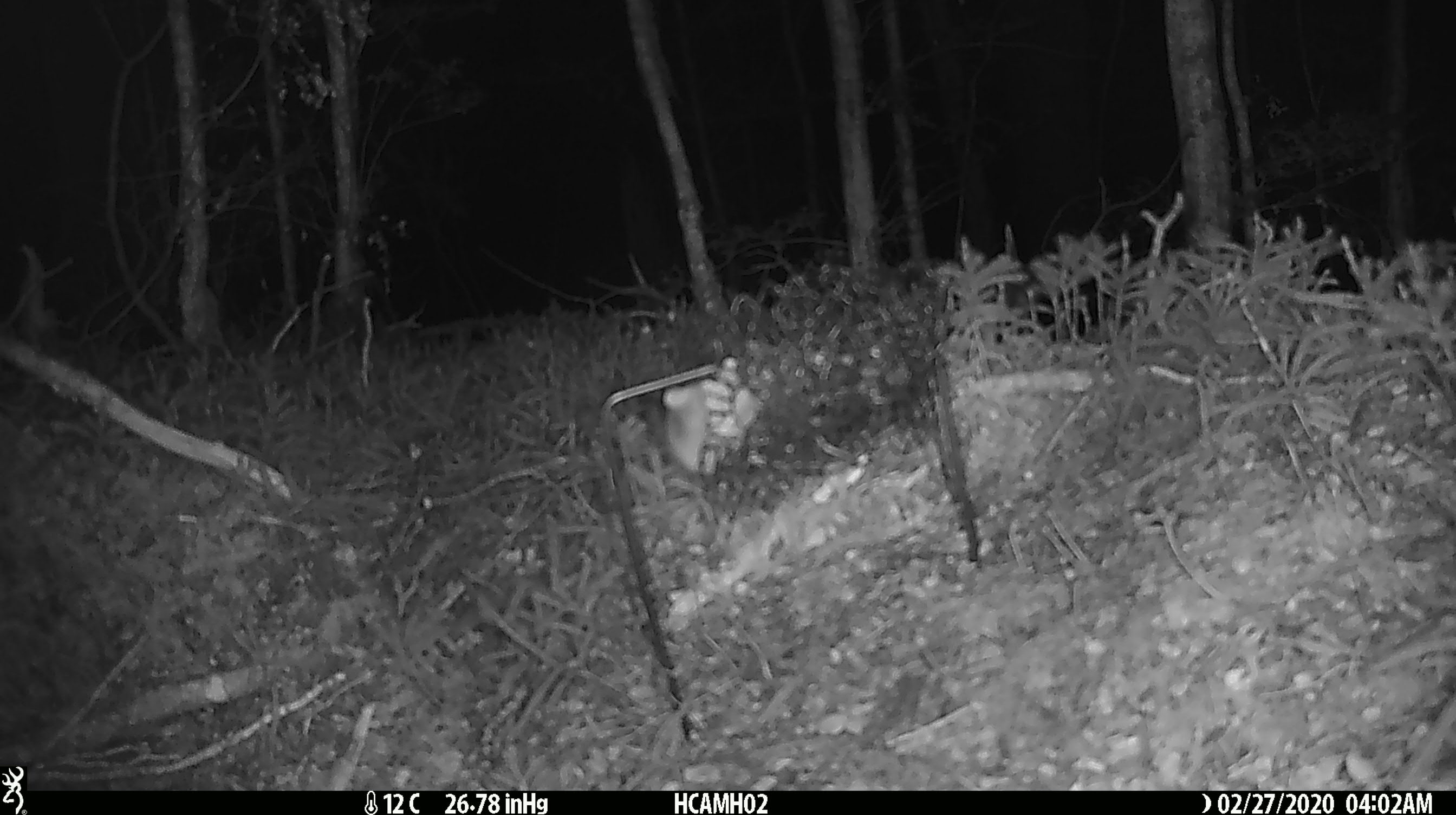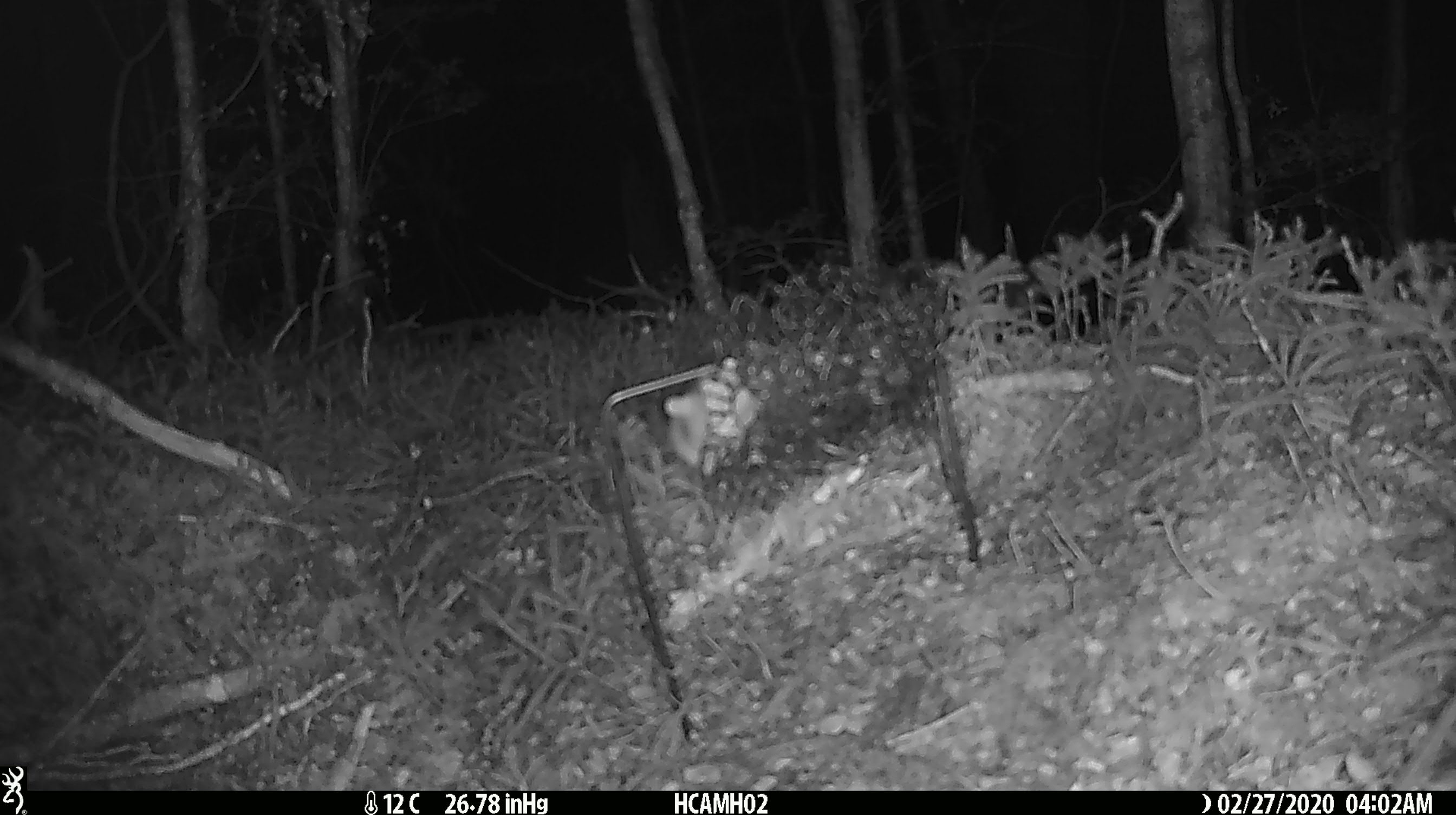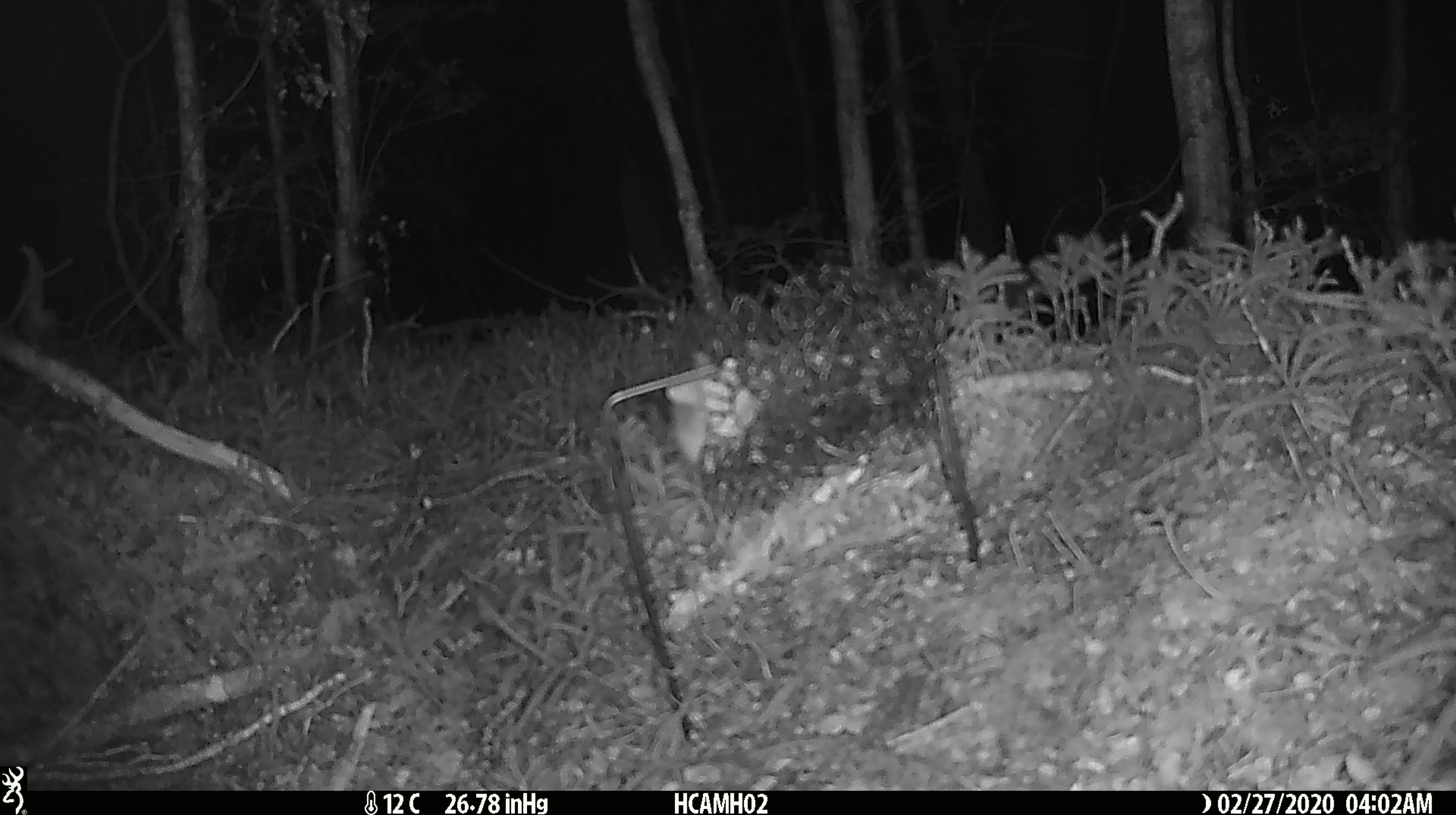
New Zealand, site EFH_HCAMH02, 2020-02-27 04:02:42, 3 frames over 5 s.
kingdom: Animalia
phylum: Chordata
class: Mammalia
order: Rodentia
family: Muridae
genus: Mus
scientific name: Mus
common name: mouse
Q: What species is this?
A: Mouse (Mus).